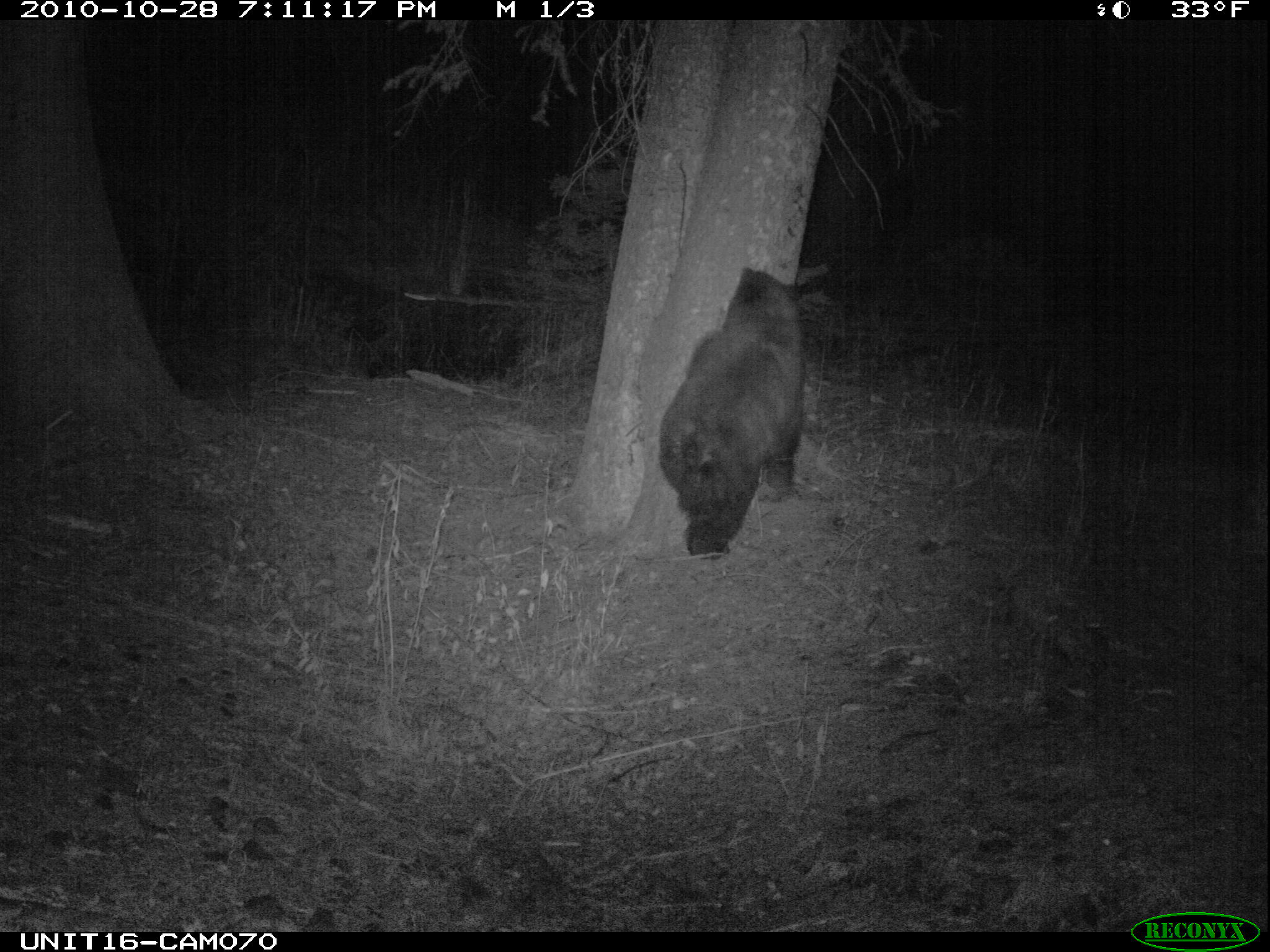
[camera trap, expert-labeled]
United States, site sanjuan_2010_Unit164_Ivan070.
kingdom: Animalia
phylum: Chordata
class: Mammalia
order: Carnivora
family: Ursidae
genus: Ursus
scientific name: Ursus americanus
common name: american black bear